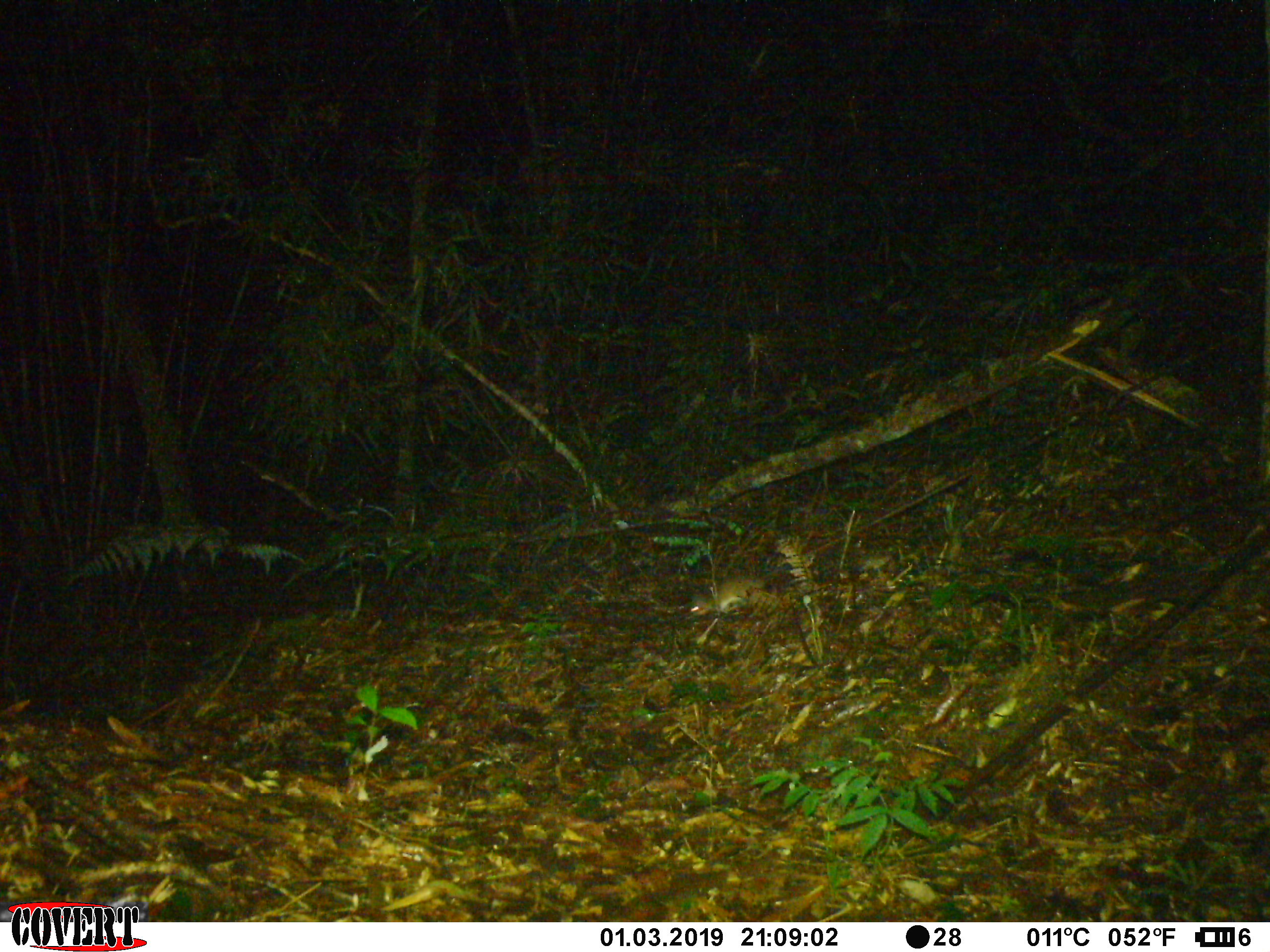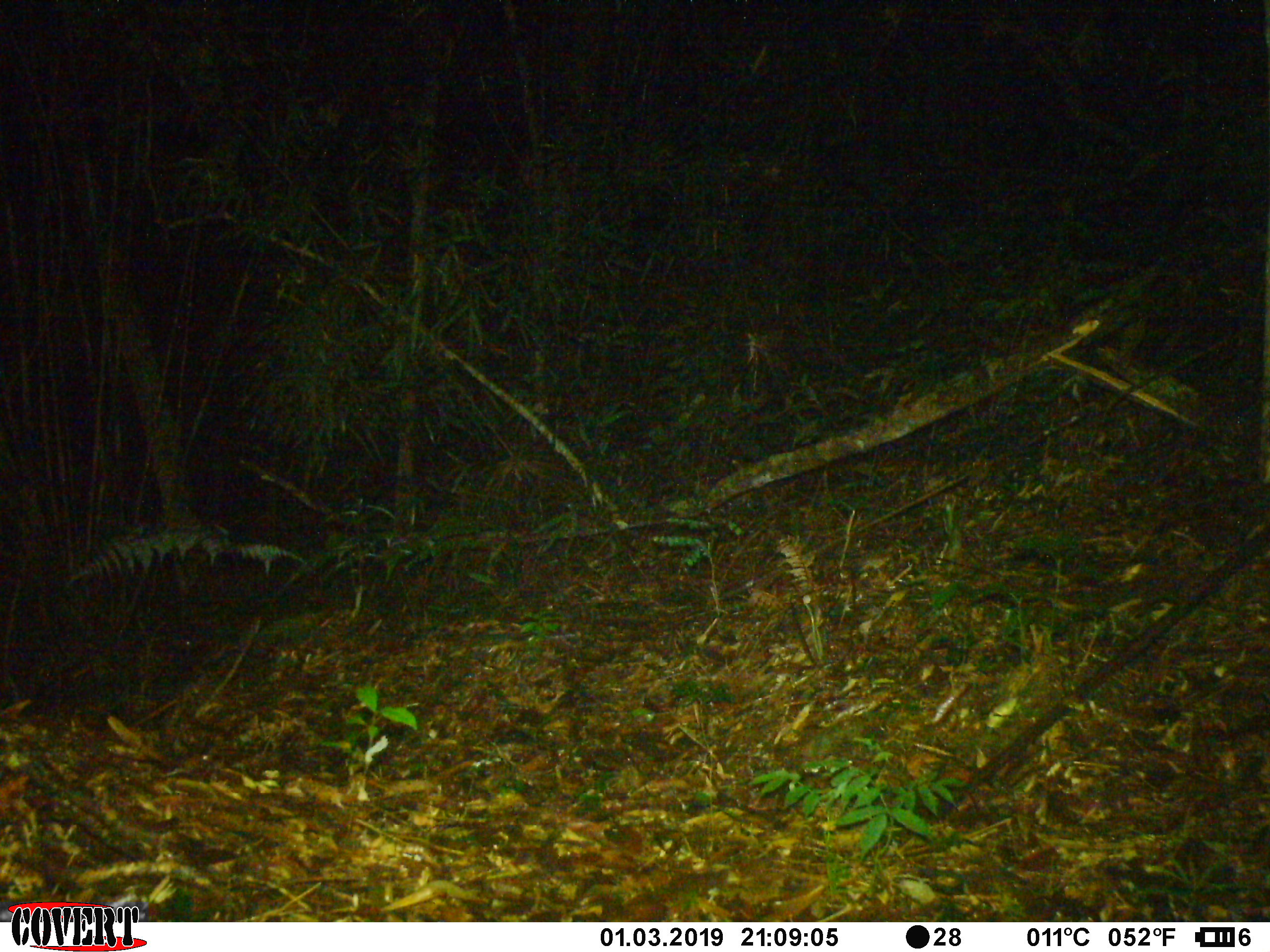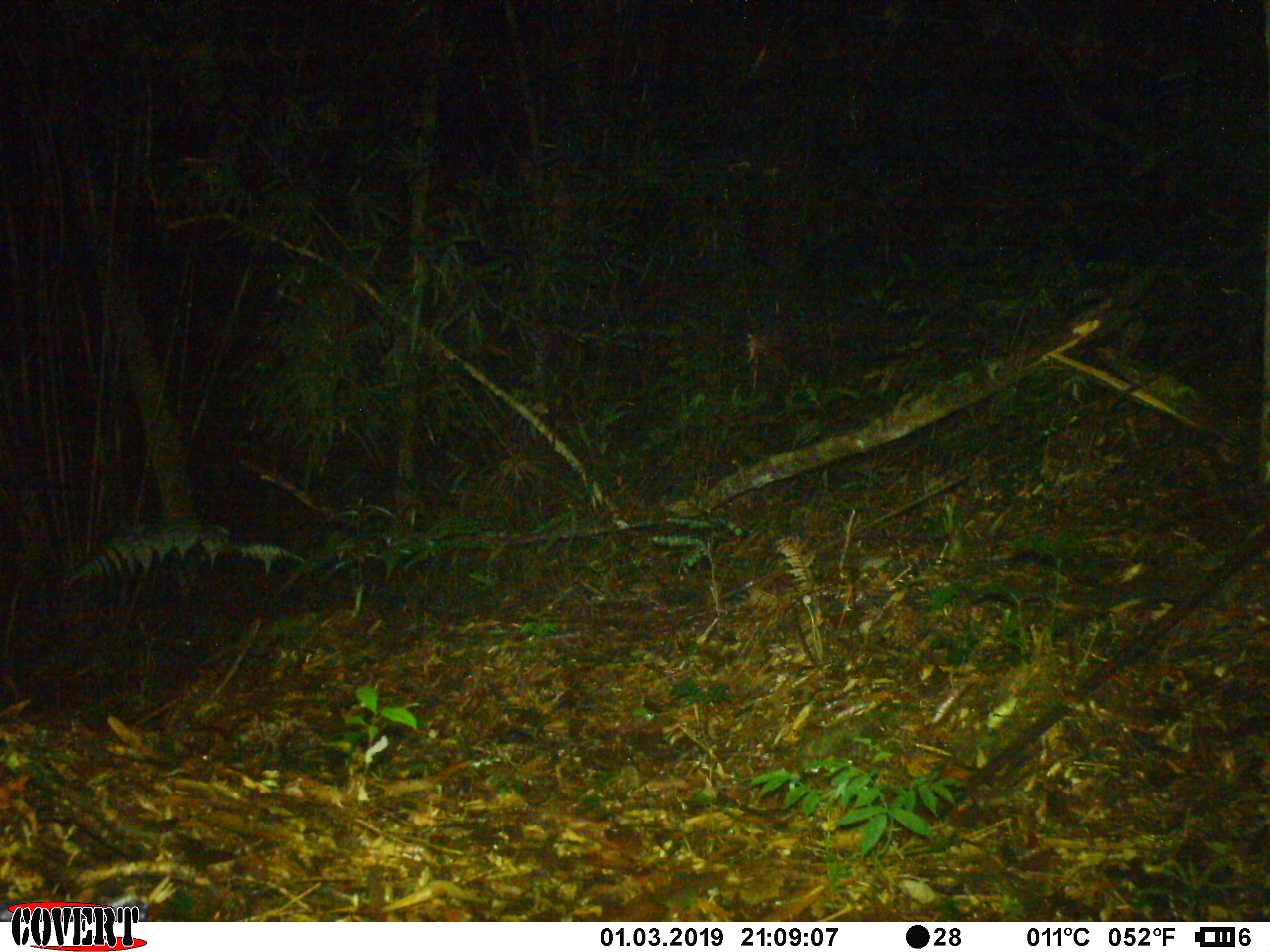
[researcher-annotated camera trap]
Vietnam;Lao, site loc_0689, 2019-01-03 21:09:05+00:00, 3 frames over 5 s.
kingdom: Animalia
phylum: Chordata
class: Mammalia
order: Rodentia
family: Muridae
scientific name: Muridae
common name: old-world mice and rats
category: unidentified murid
Unidentified murid (old-world mice and rats) (Muridae). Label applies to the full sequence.